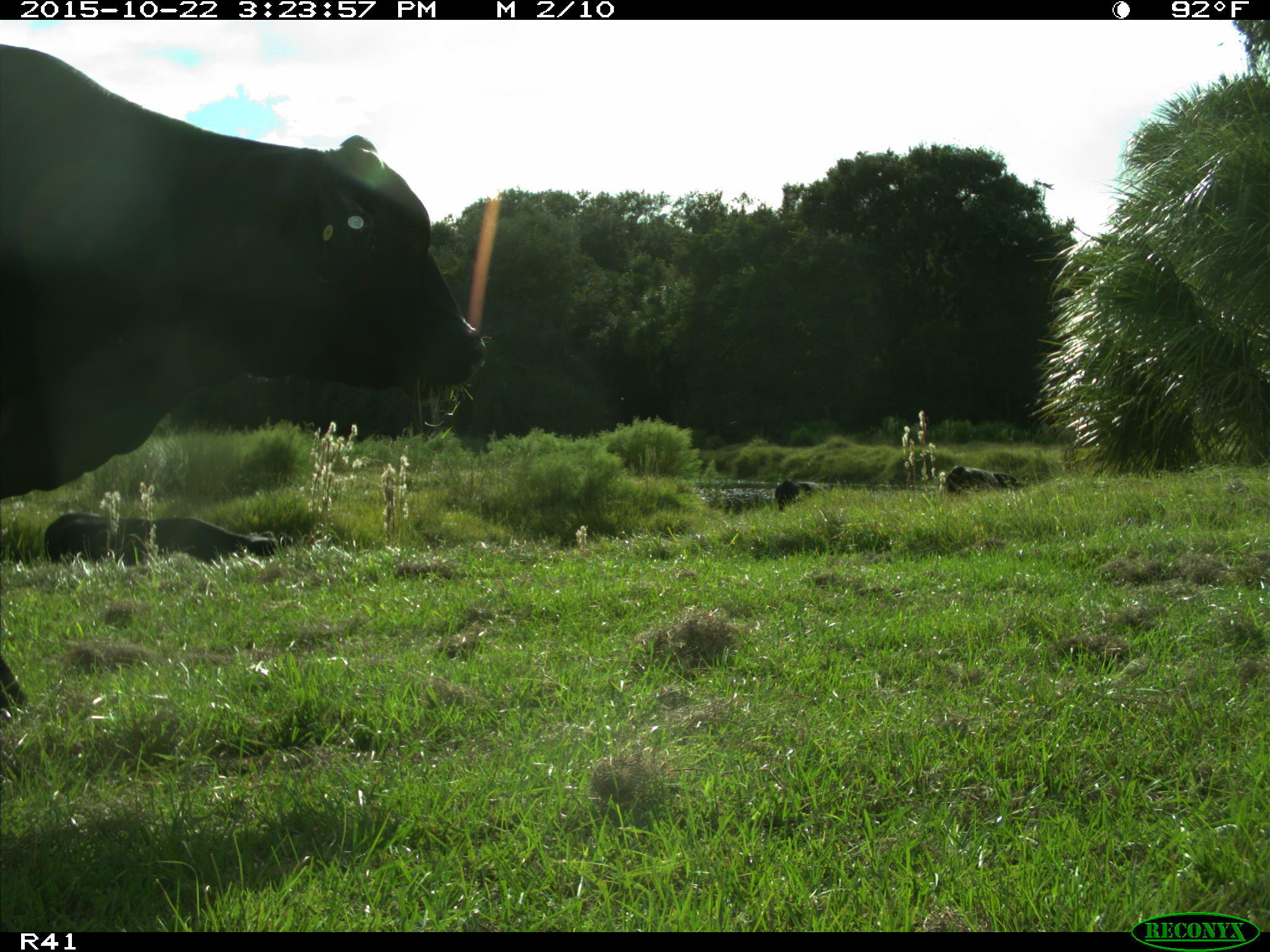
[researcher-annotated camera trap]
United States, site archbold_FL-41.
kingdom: Animalia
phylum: Chordata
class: Mammalia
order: Artiodactyla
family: Bovidae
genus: Bos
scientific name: Bos taurus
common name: domestic cow